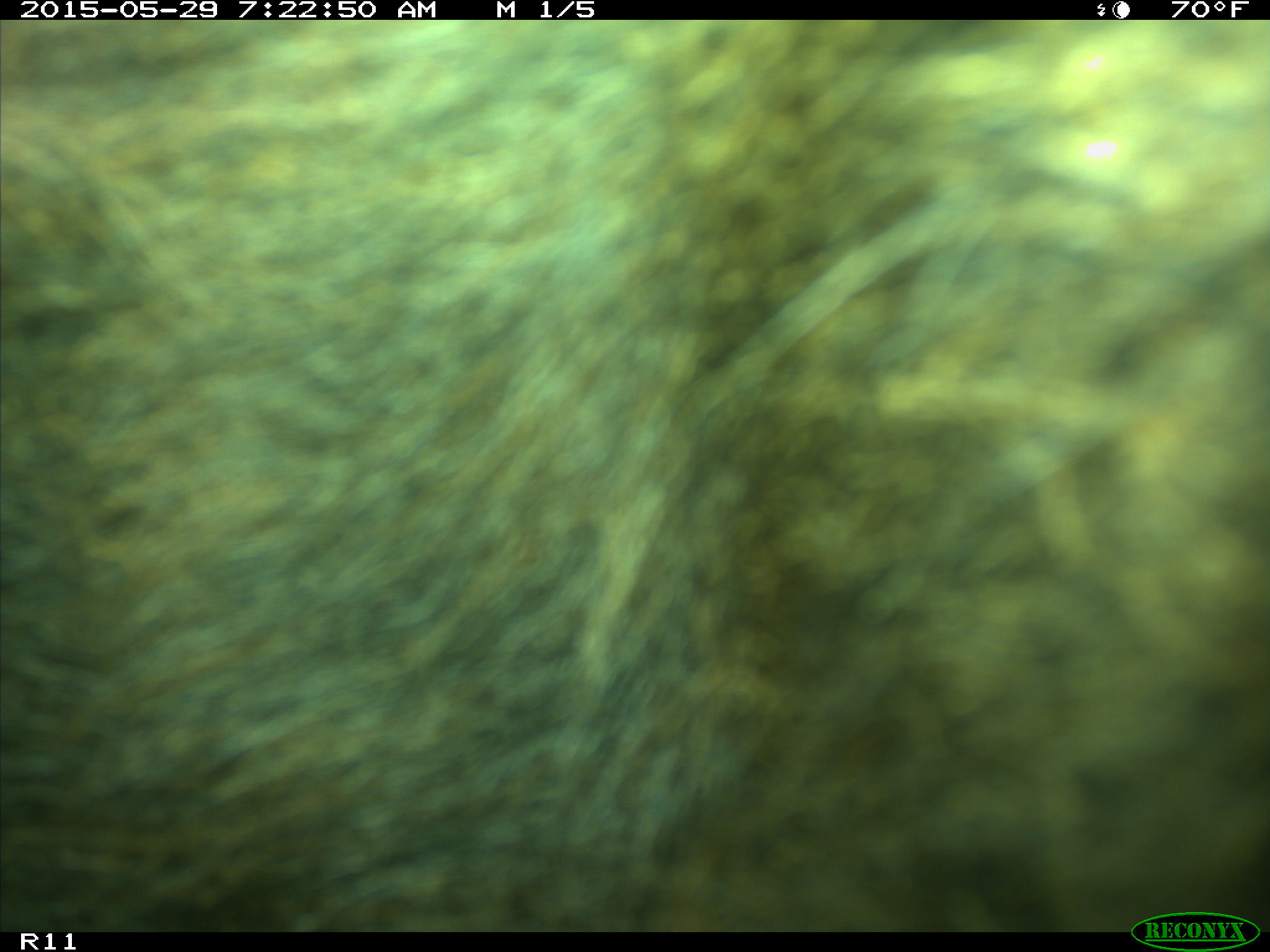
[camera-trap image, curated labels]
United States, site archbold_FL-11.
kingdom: Animalia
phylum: Chordata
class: Mammalia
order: Artiodactyla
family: Bovidae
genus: Bos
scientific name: Bos taurus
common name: domestic cow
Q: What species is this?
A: Bos taurus (domestic cow).